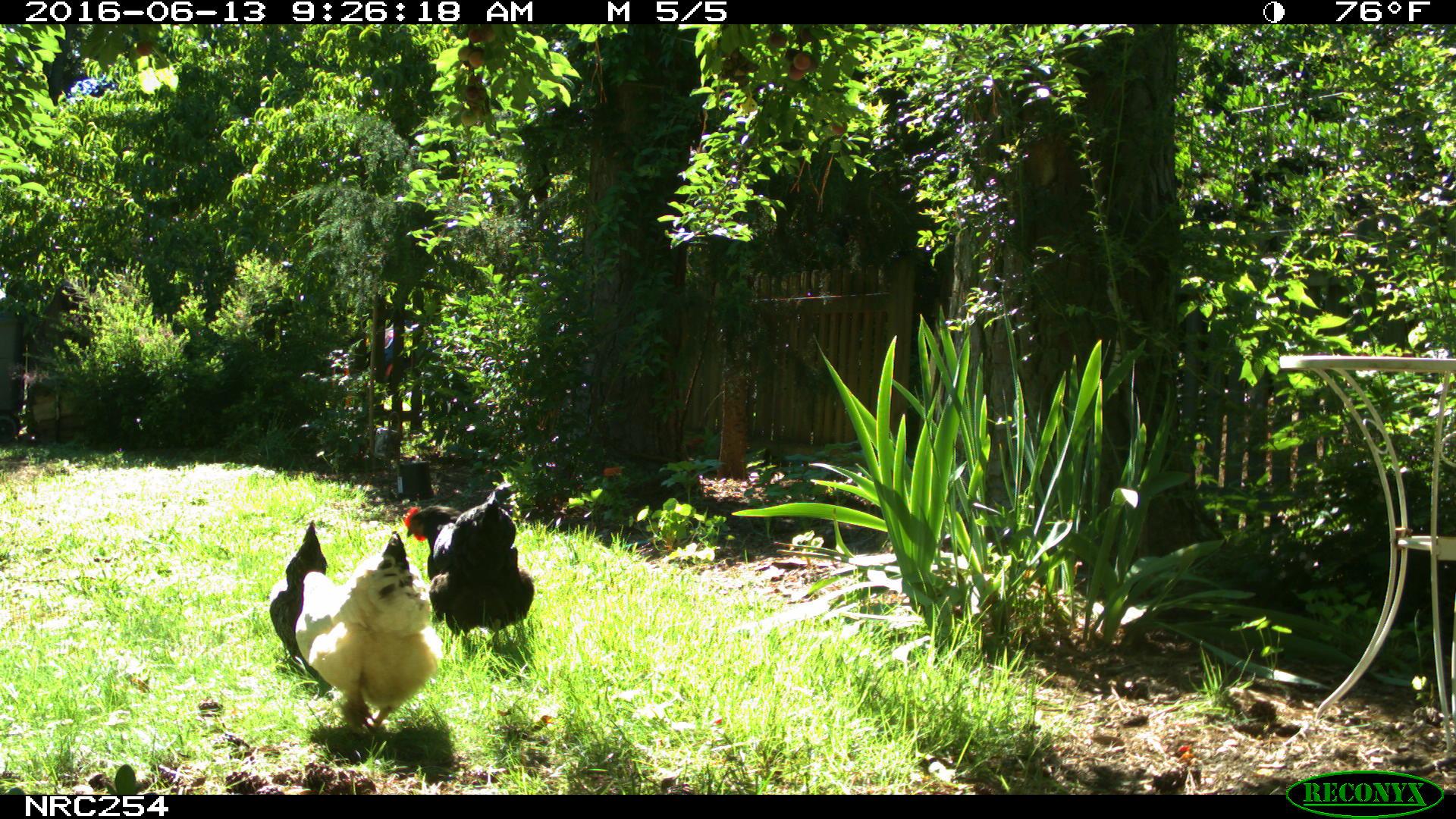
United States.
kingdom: Animalia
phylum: Chordata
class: Aves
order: Galliformes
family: Phasianidae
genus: Gallus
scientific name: Gallus gallus domesticus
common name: domestic chicken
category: Chicken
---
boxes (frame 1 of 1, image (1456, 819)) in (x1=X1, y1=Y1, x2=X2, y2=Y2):
Chicken: (x1=293, y1=524, x2=444, y2=750); (x1=399, y1=486, x2=548, y2=649); (x1=265, y1=517, x2=338, y2=678)